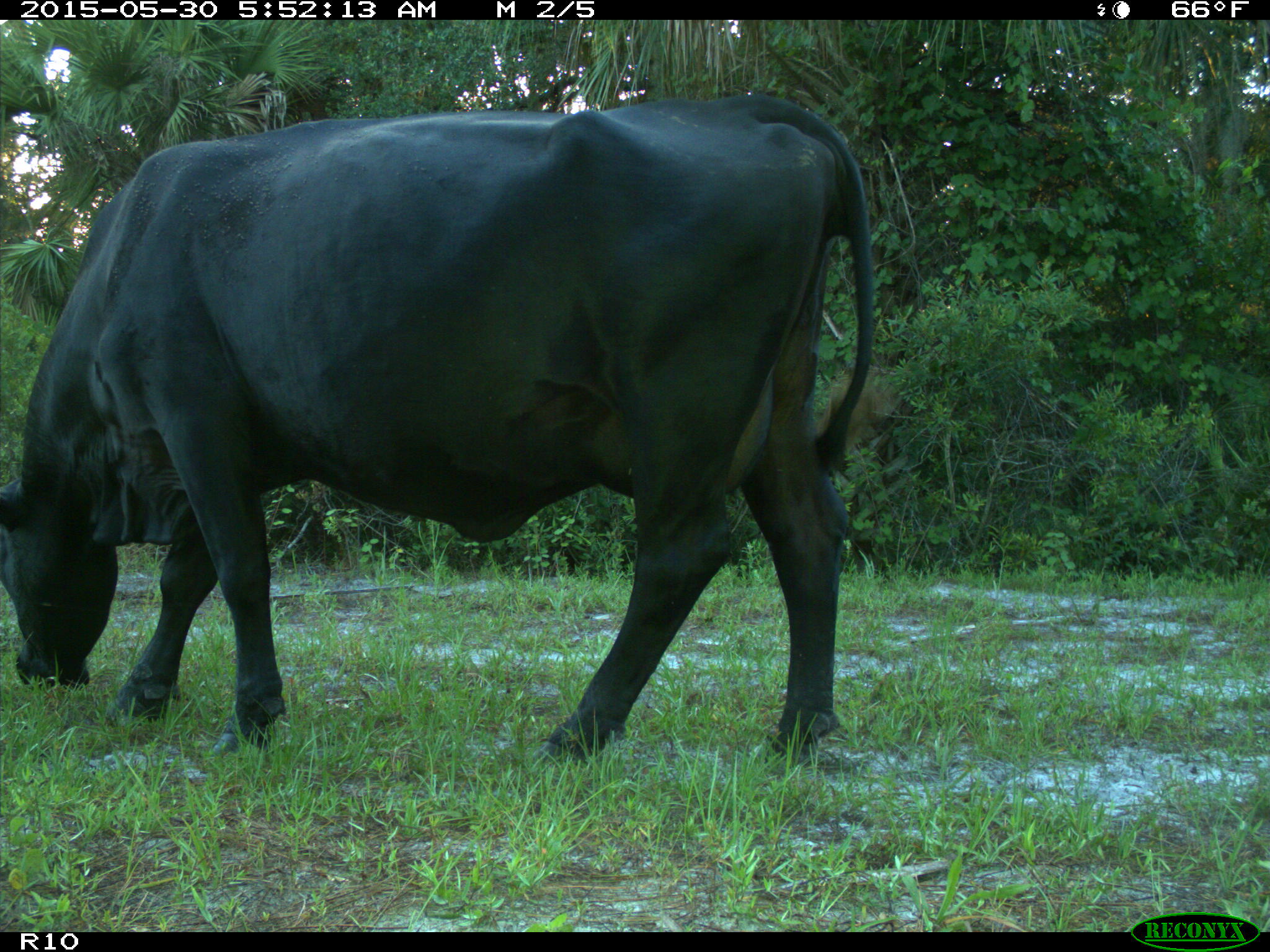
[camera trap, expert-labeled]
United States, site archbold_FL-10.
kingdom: Animalia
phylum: Chordata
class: Mammalia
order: Artiodactyla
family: Bovidae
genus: Bos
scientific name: Bos taurus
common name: domestic cow